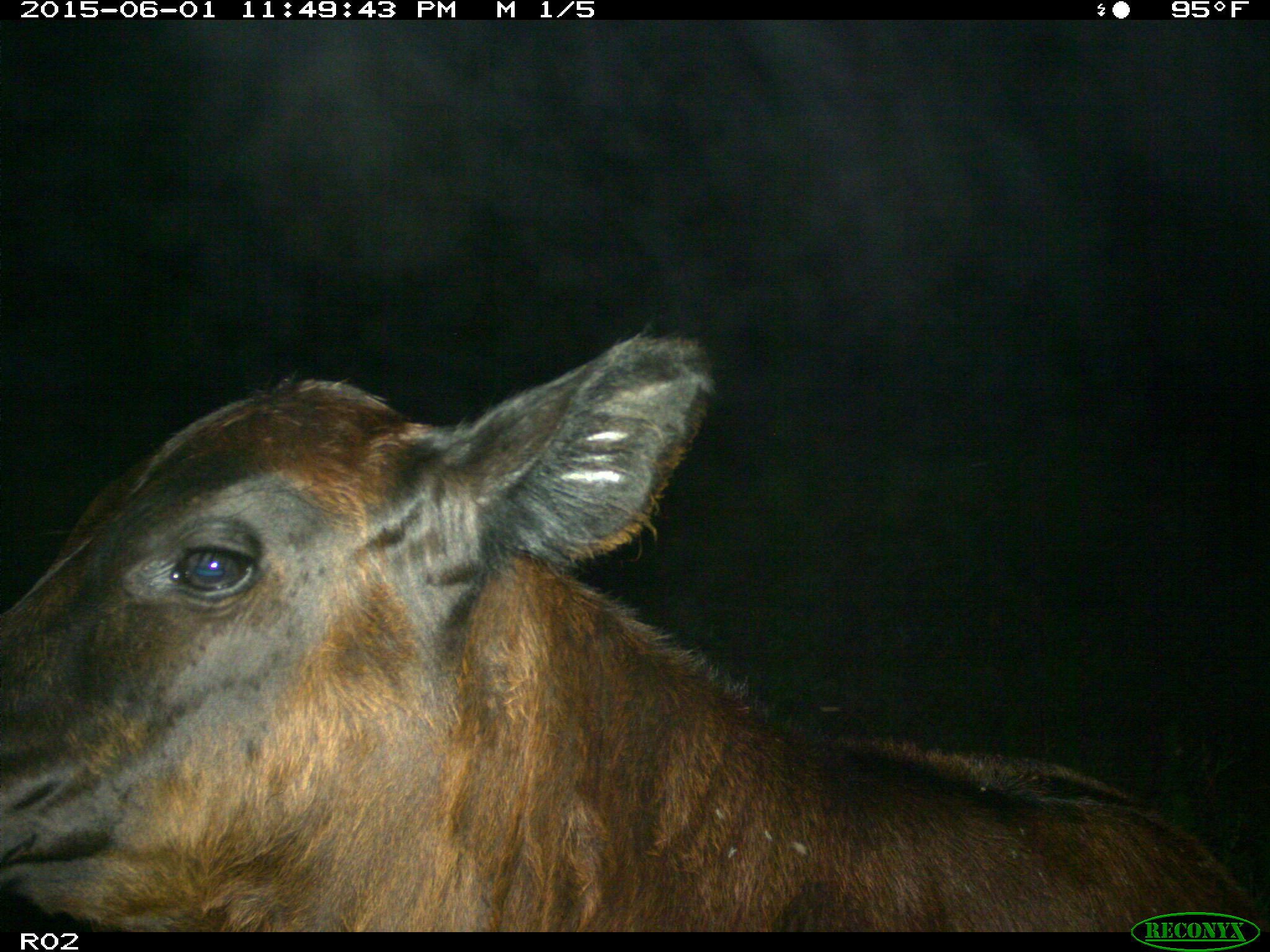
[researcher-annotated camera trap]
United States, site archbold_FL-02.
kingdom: Animalia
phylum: Chordata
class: Mammalia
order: Artiodactyla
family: Bovidae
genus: Bos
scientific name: Bos taurus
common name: domestic cow